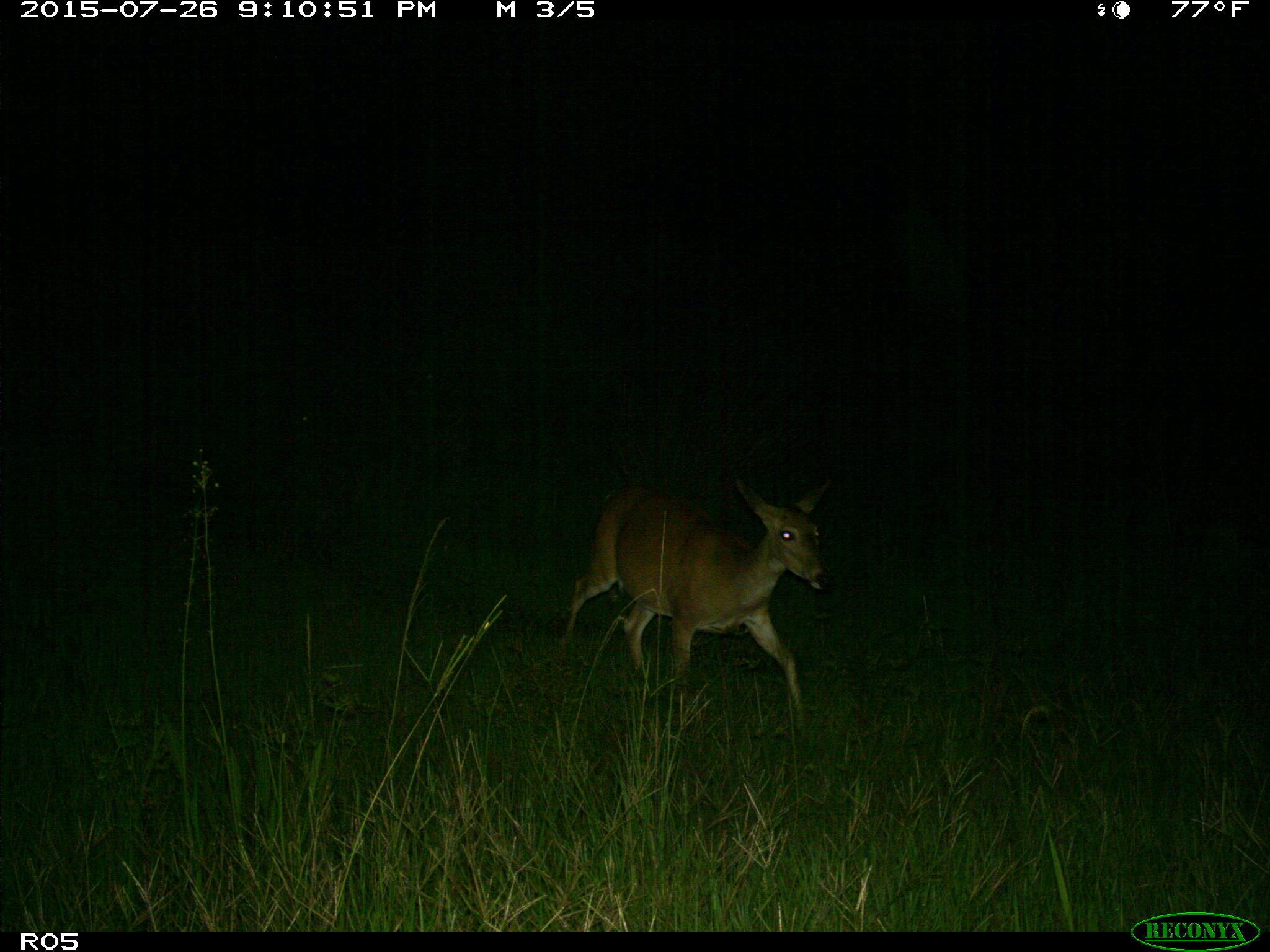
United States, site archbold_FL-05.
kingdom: Animalia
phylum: Chordata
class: Mammalia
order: Artiodactyla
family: Cervidae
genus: Odocoileus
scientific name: Odocoileus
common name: deer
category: unidentified deer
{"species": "unidentified deer (deer) (Odocoileus)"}